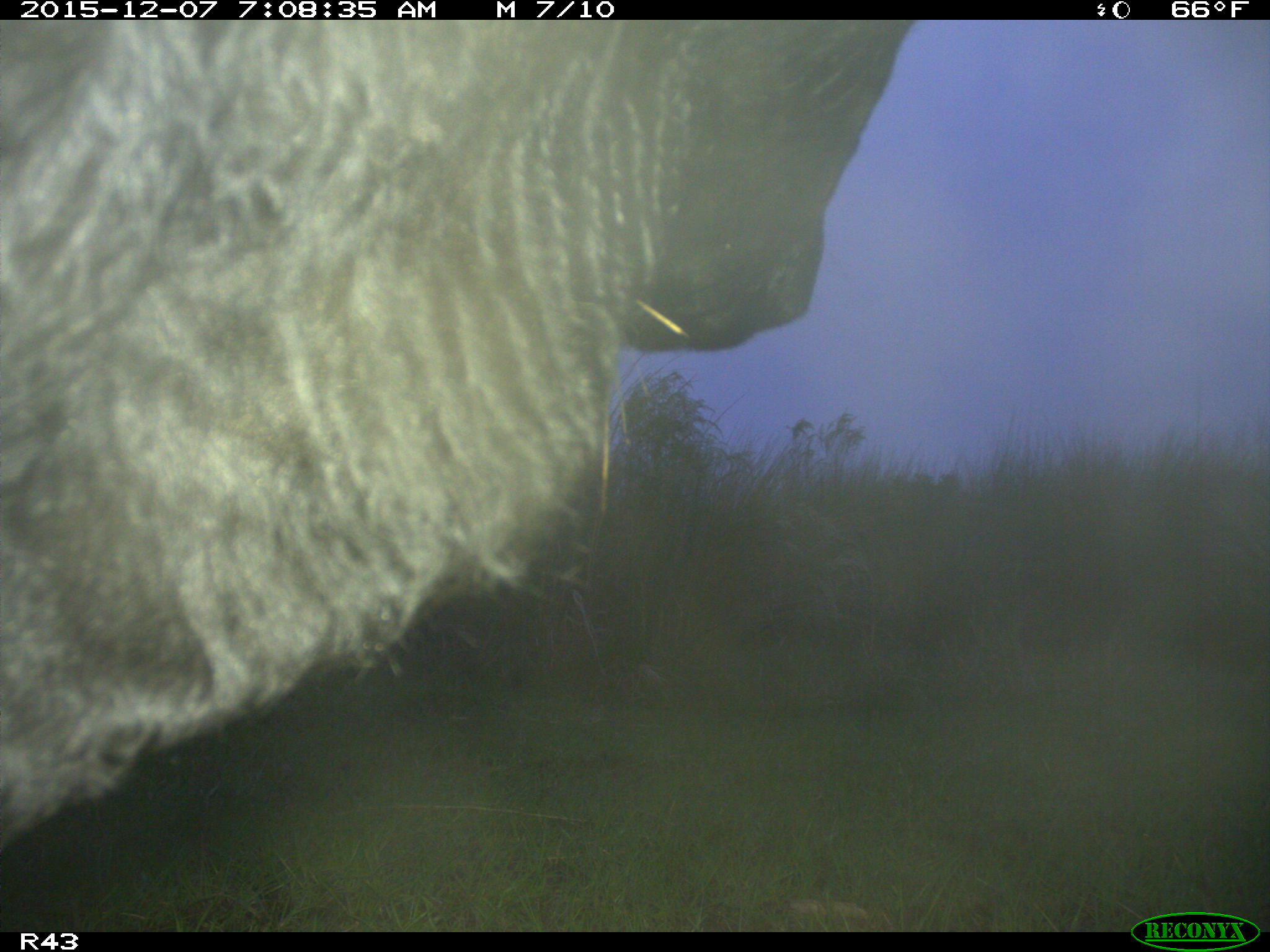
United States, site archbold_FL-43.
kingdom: Animalia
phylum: Chordata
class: Mammalia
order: Artiodactyla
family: Bovidae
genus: Bos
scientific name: Bos taurus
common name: domestic cow